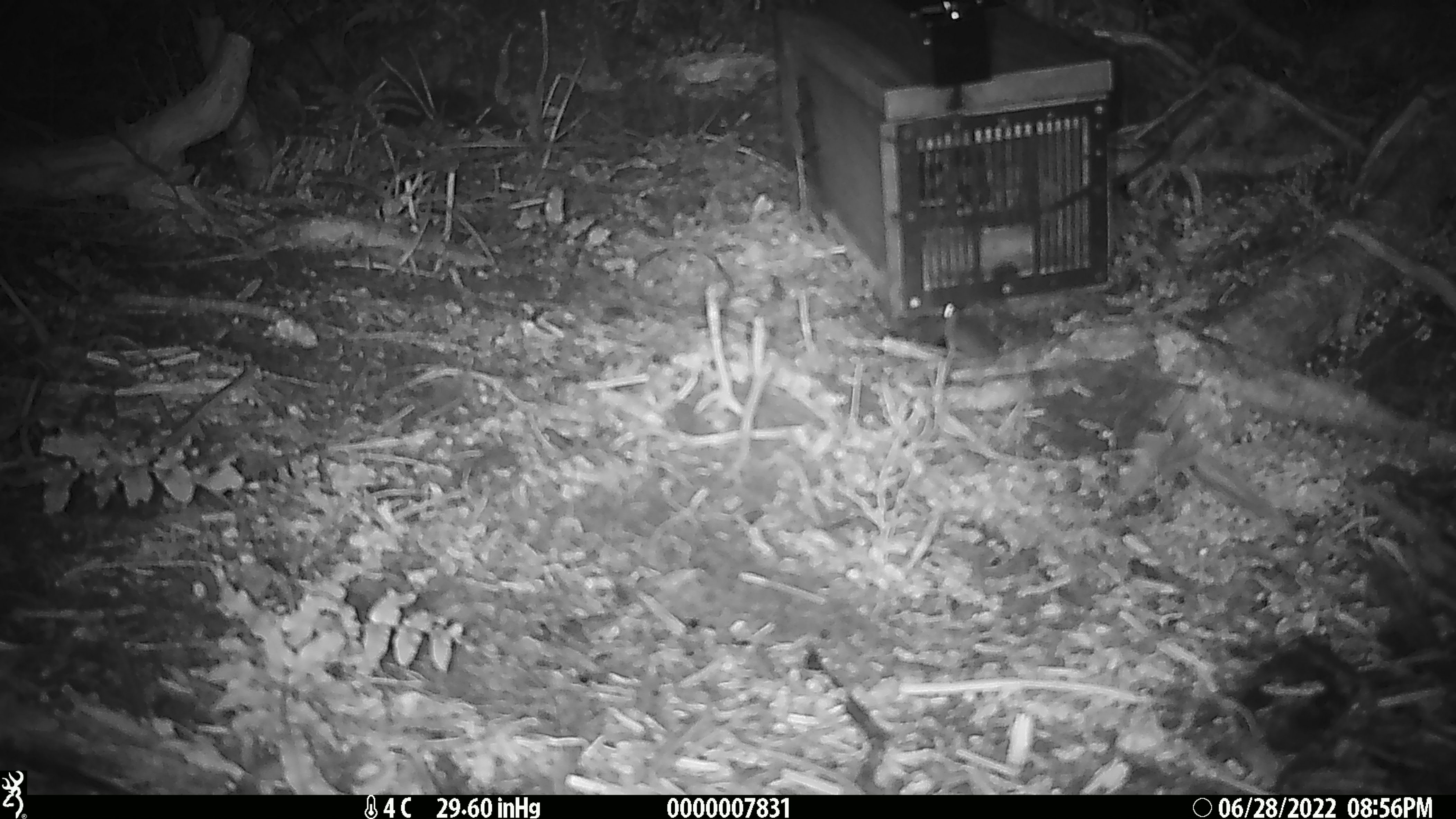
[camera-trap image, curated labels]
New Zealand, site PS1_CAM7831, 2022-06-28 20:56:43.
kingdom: Animalia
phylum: Chordata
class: Mammalia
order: Rodentia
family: Muridae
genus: Mus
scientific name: Mus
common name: mouse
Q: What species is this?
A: Mouse (Mus).